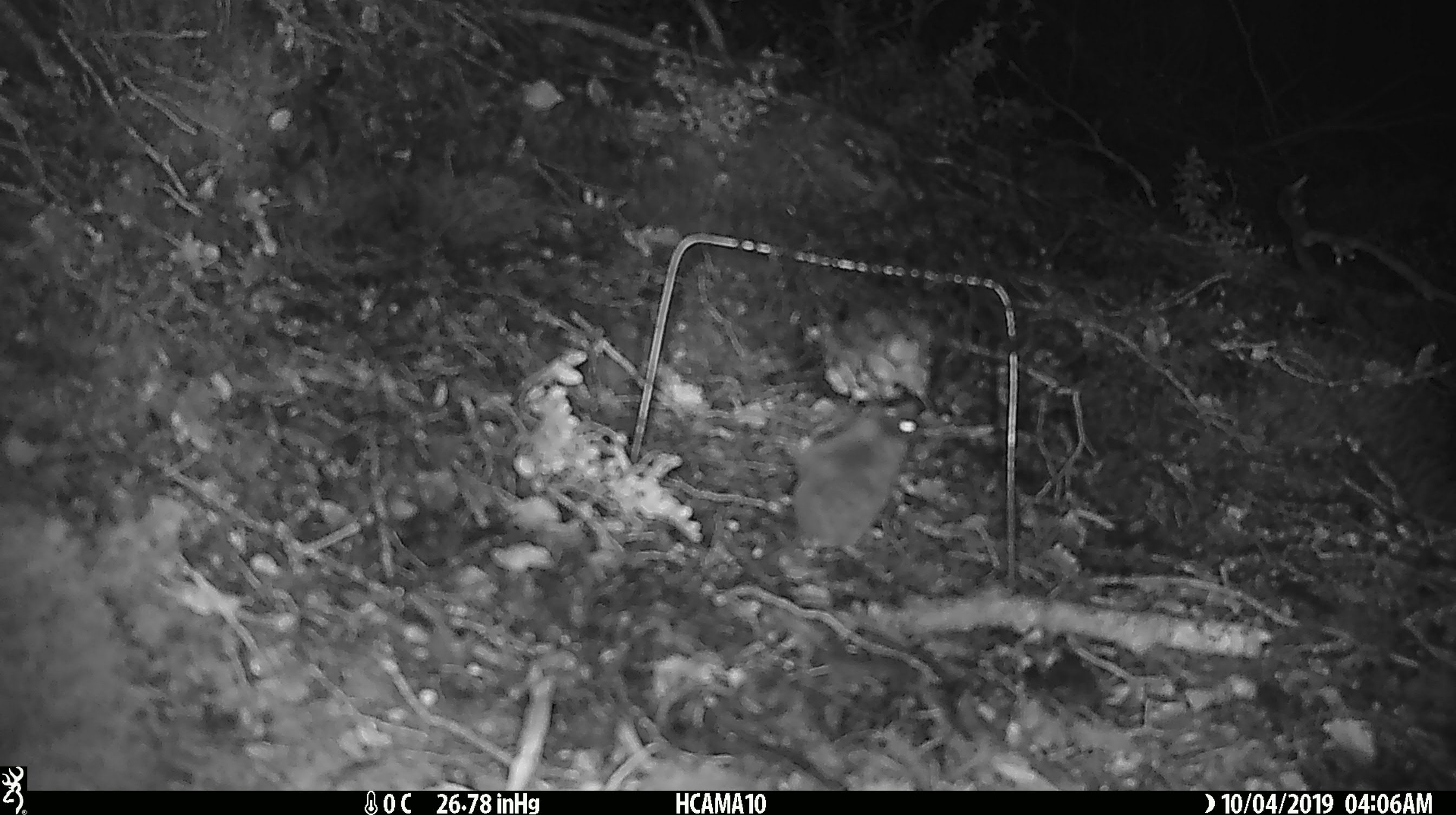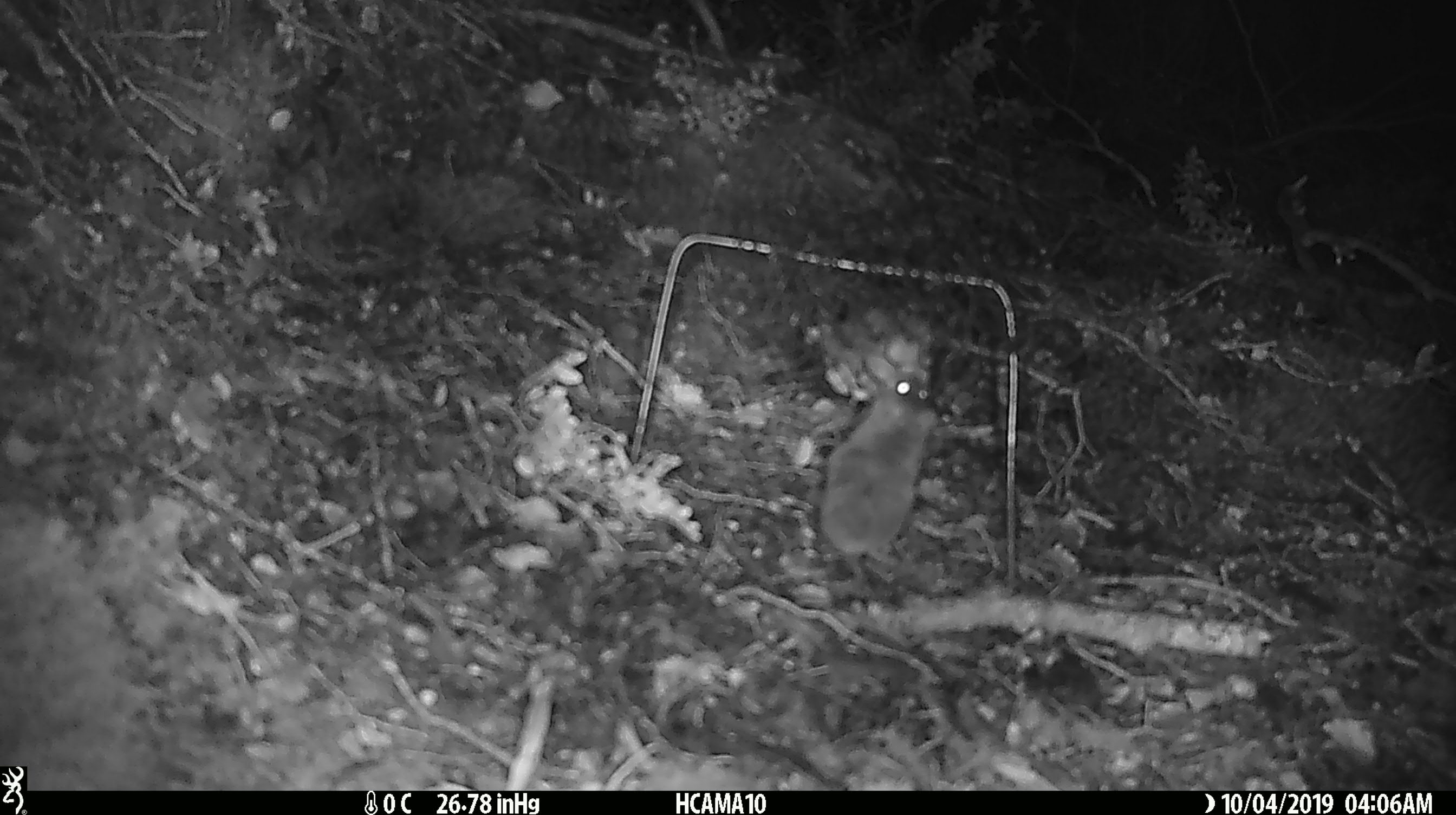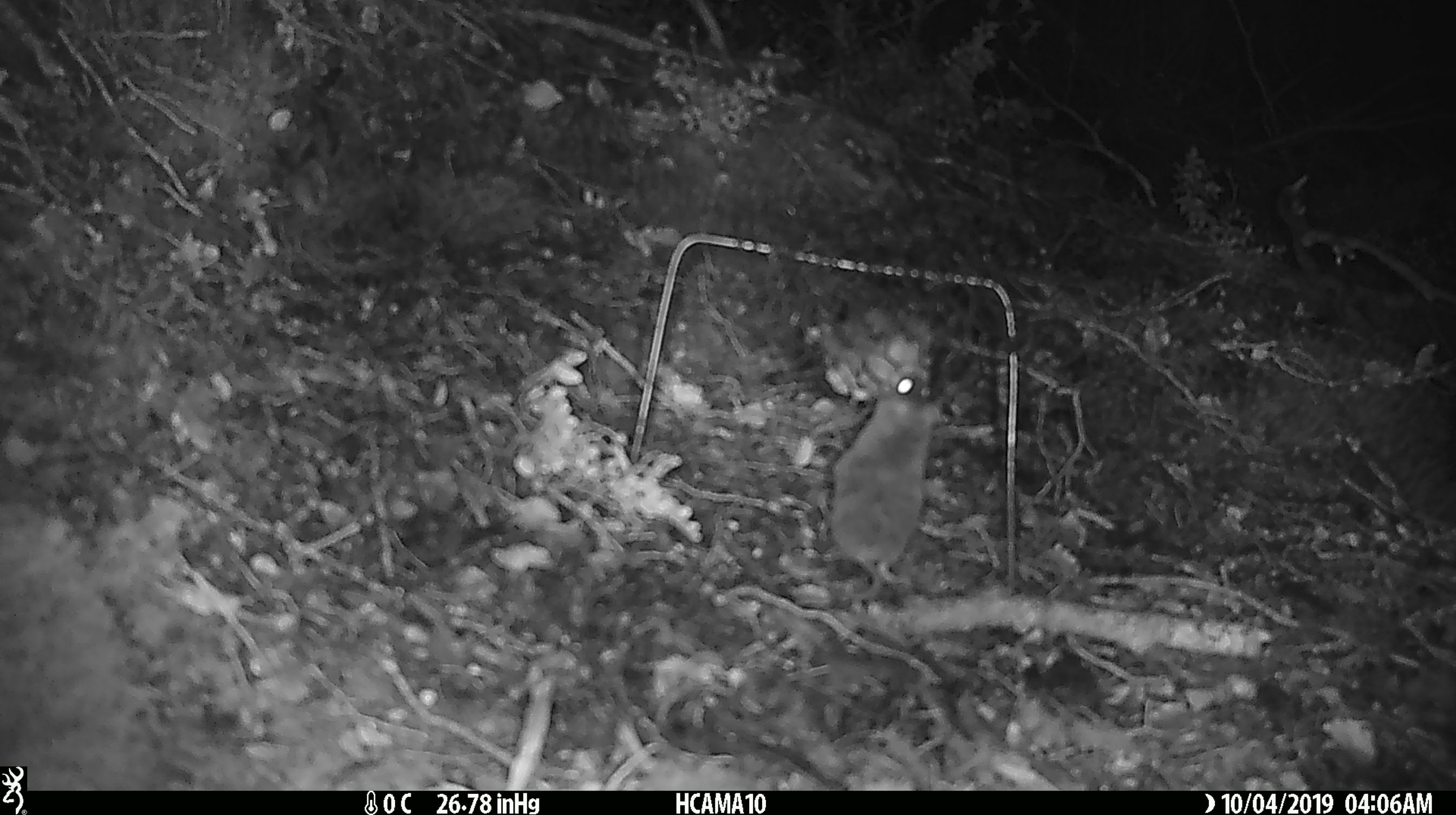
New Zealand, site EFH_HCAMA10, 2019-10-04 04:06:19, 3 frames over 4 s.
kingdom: Animalia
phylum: Chordata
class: Mammalia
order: Rodentia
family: Muridae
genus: Mus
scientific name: Mus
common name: mouse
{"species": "mouse (Mus)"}